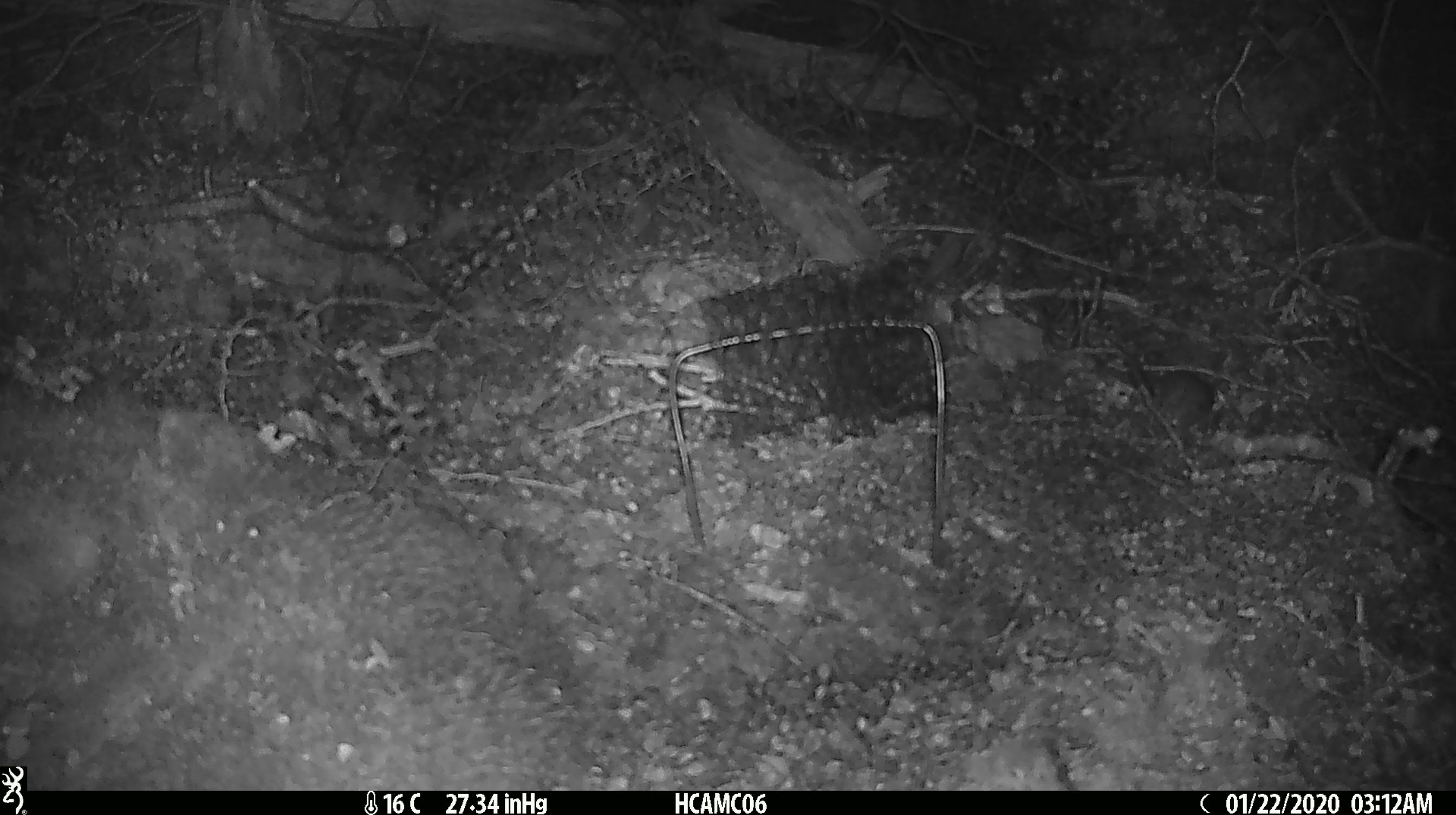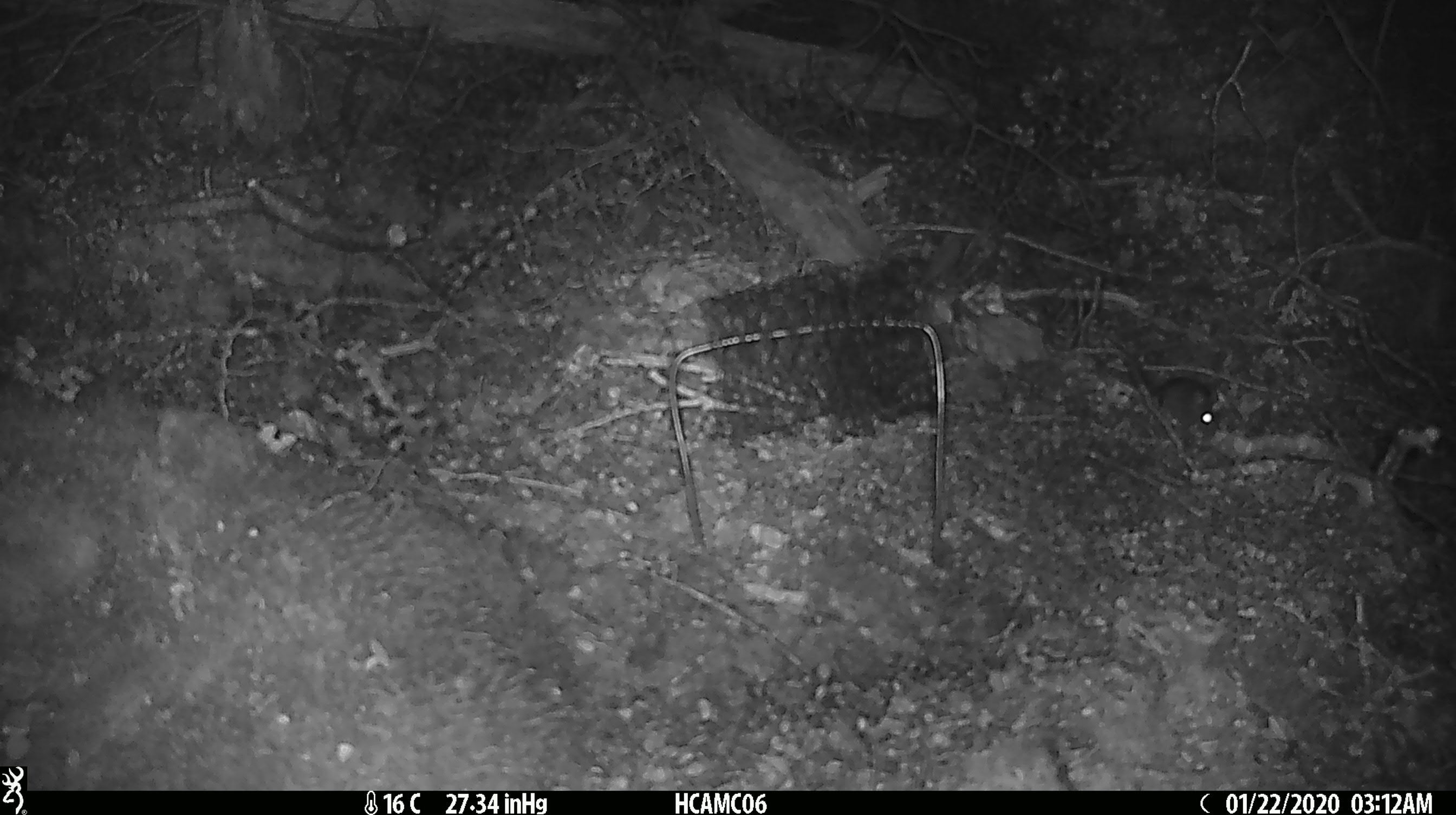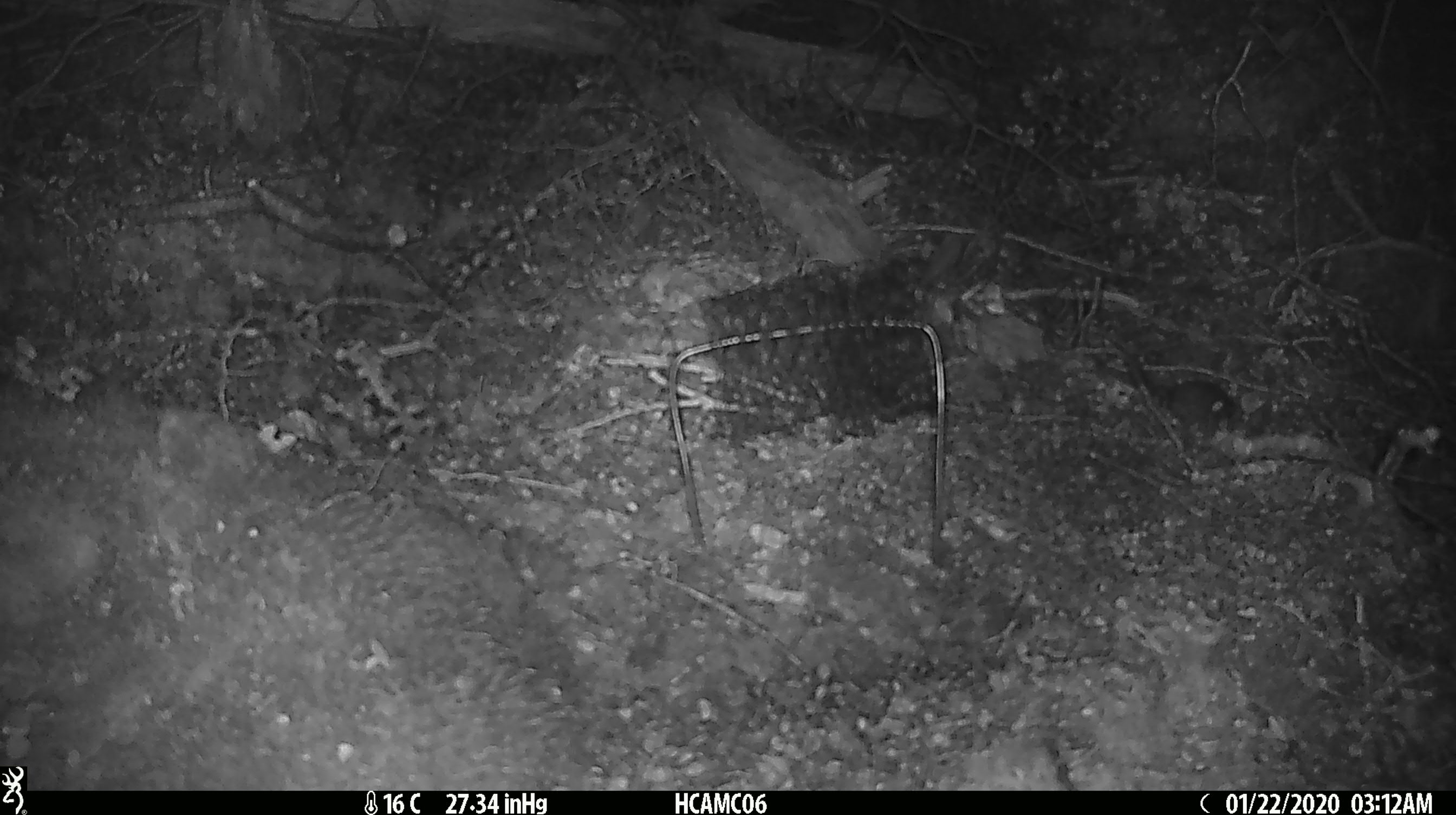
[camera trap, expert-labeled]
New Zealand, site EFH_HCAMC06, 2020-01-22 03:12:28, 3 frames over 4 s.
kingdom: Animalia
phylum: Chordata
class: Mammalia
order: Rodentia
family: Muridae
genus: Mus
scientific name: Mus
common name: mouse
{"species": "mouse (Mus)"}